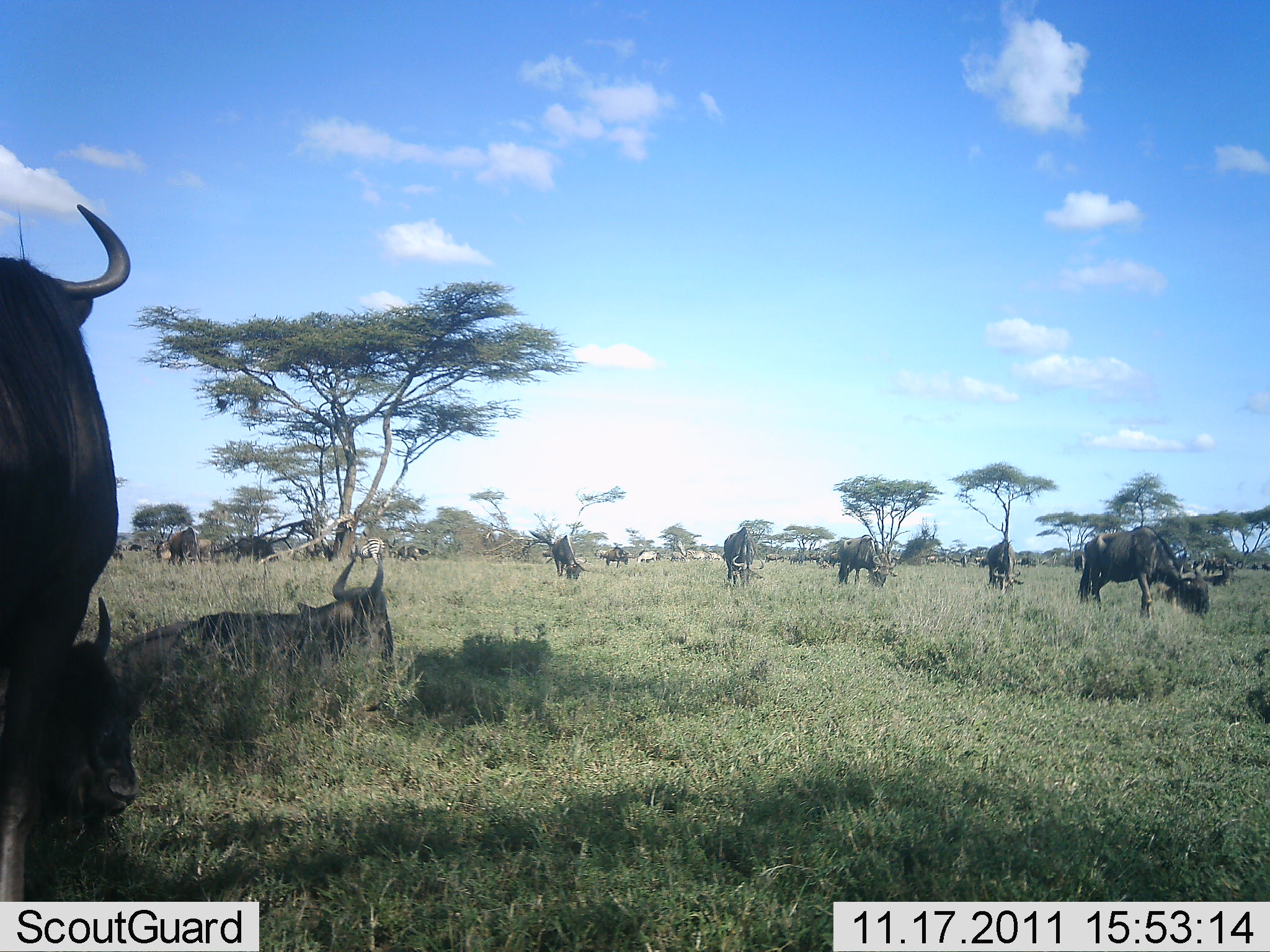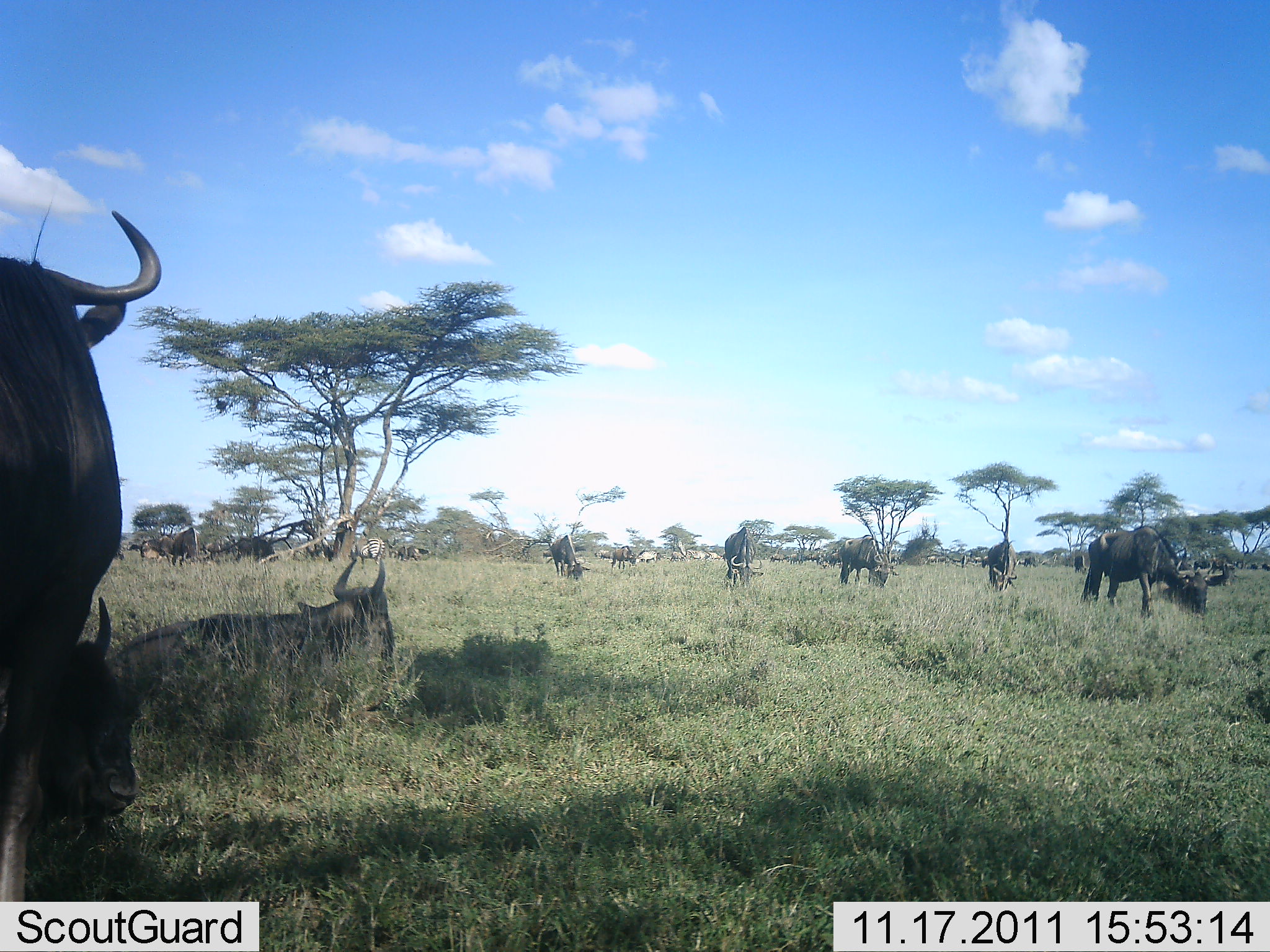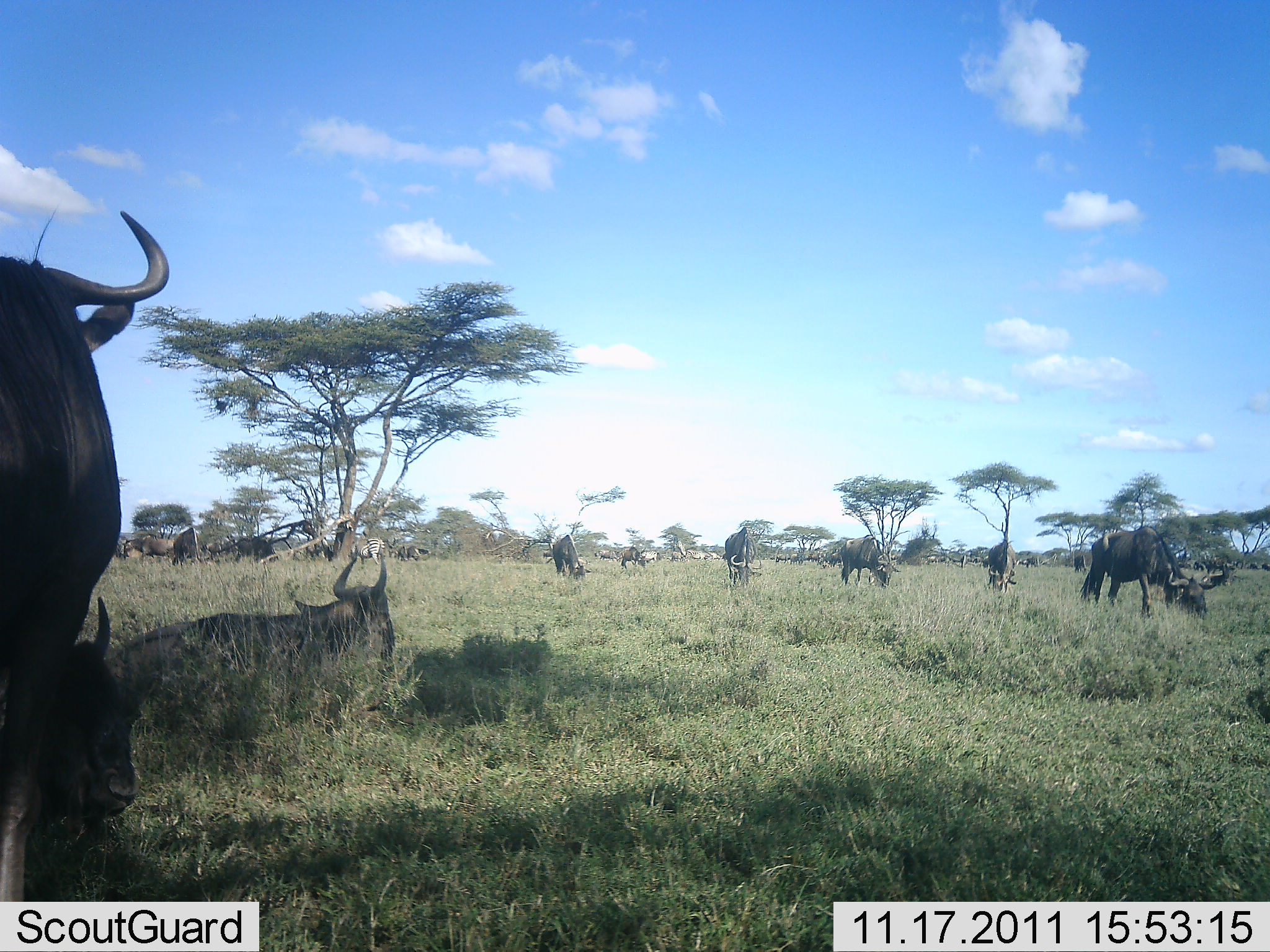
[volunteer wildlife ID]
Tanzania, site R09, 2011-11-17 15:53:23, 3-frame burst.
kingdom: Animalia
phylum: Chordata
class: Mammalia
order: Artiodactyla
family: Bovidae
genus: Connochaetes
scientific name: Connochaetes taurinus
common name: blue wildebeest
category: wildebeest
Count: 11-50.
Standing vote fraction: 82%.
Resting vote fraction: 82%.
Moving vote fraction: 29%.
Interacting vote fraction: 6%.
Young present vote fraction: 6%.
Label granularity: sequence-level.